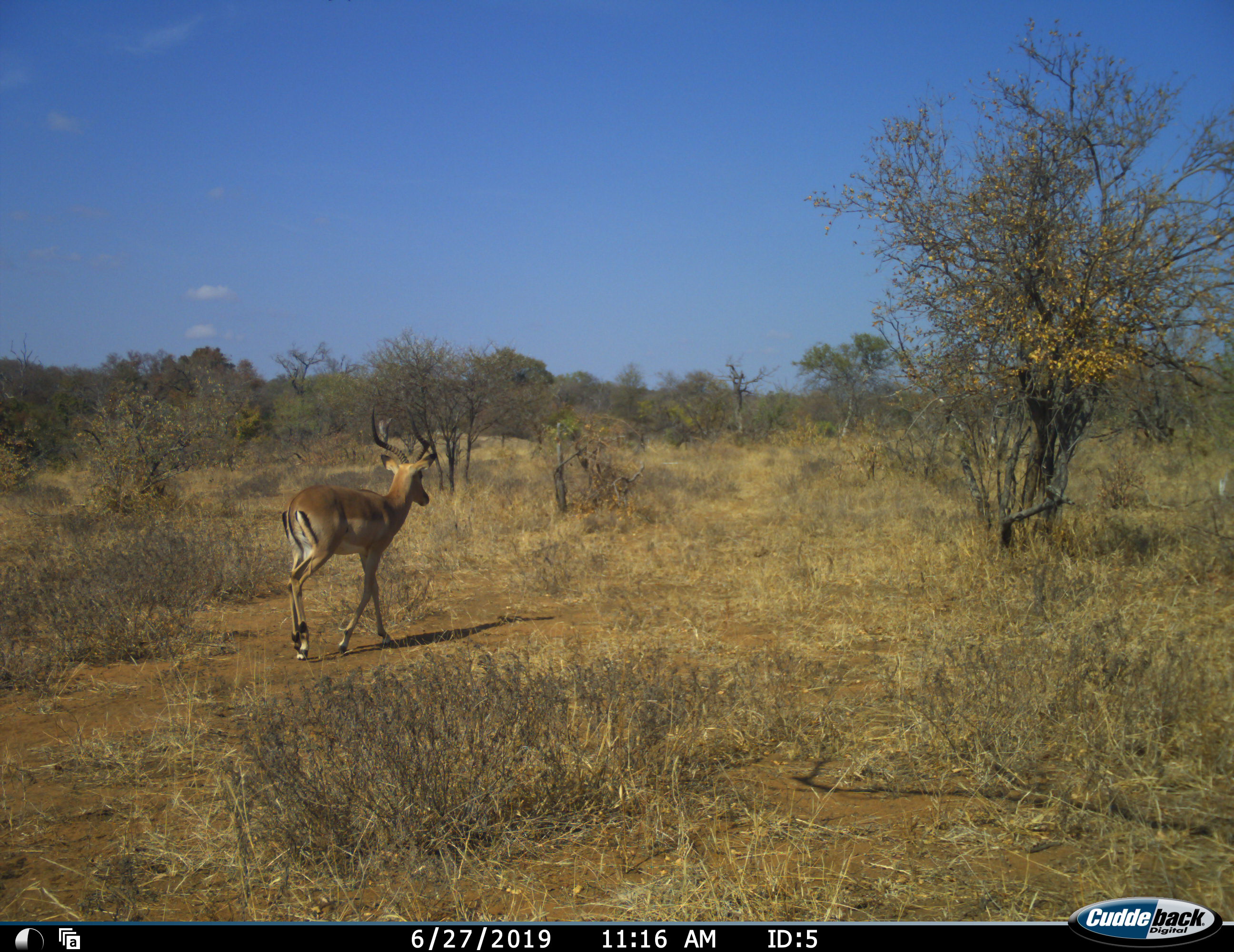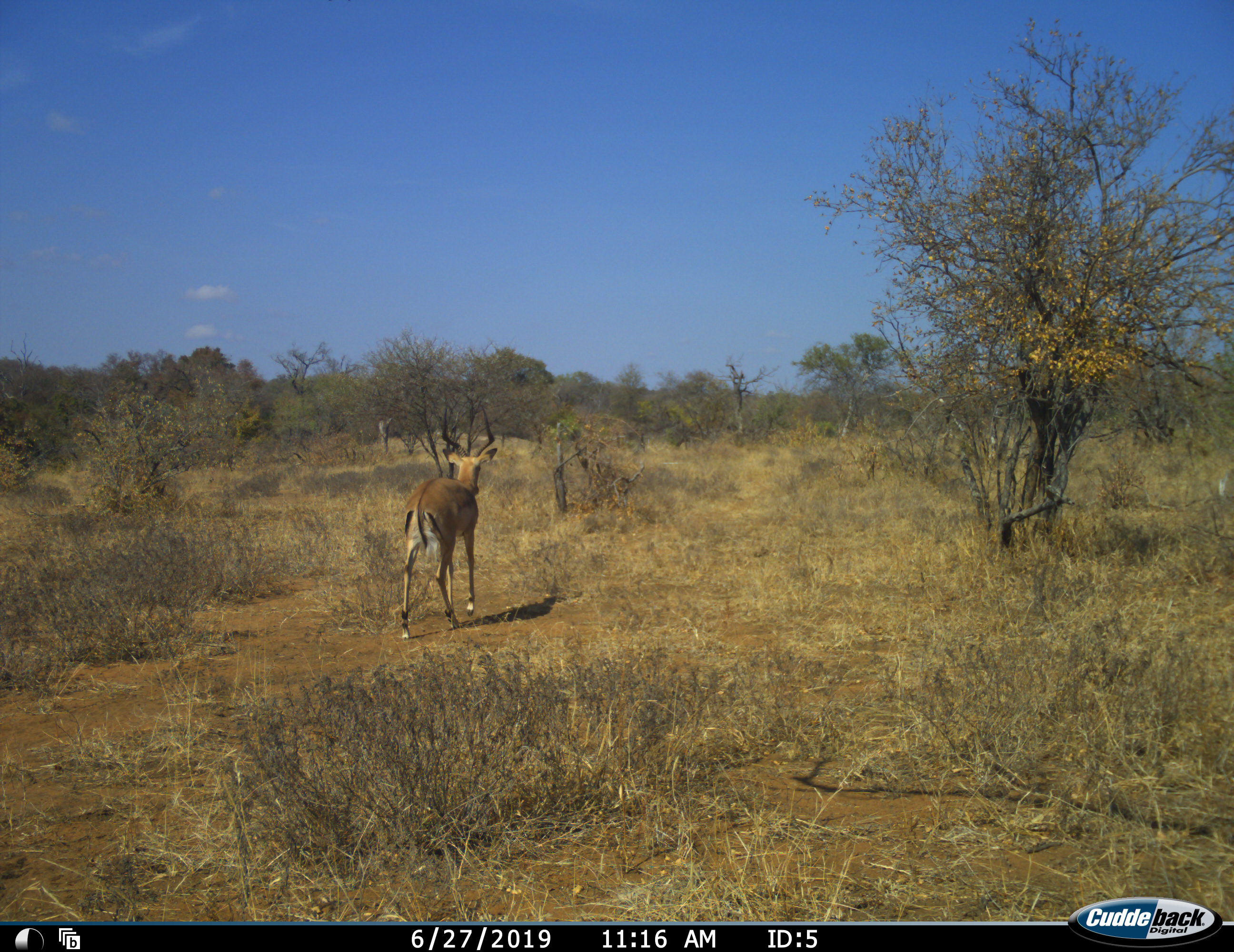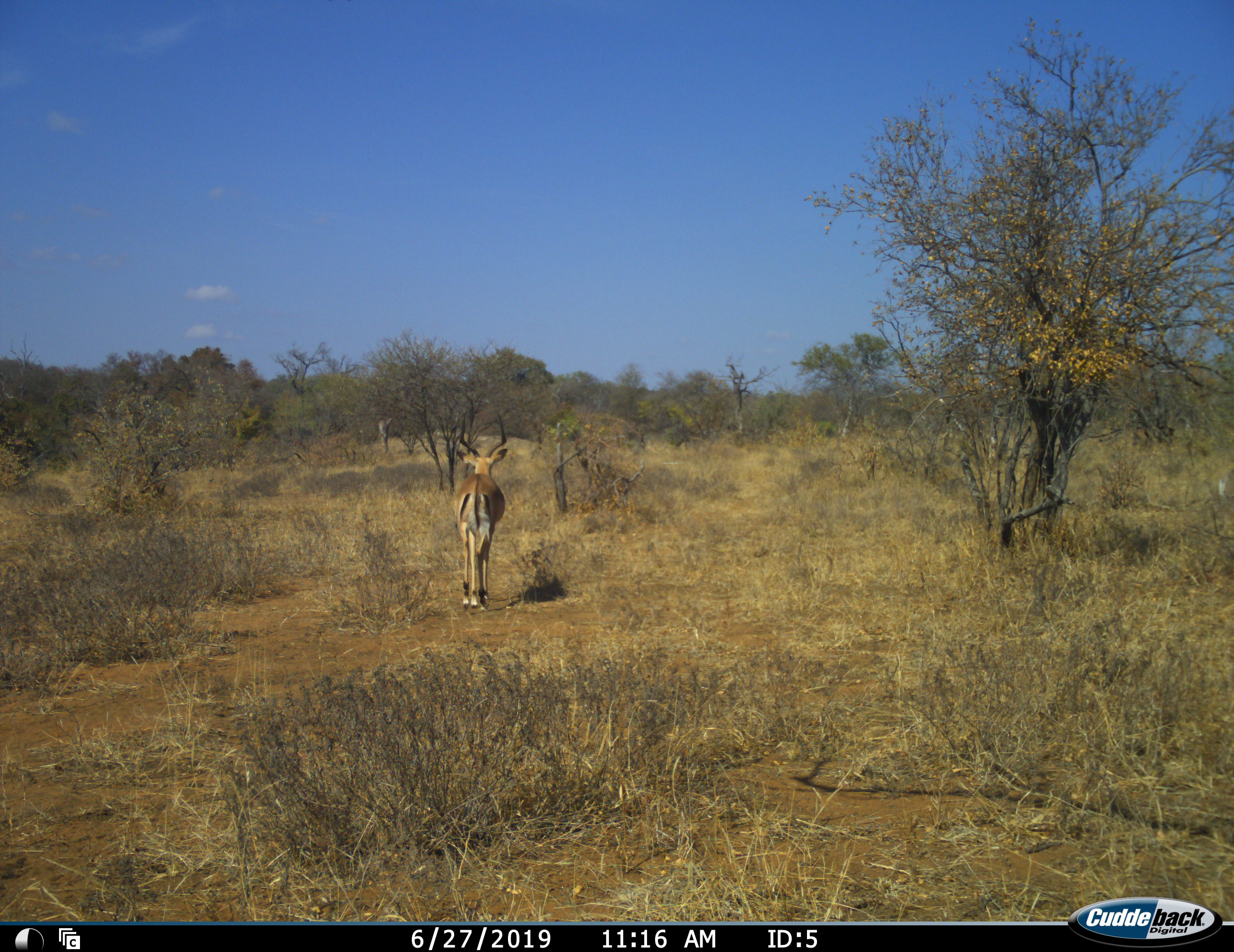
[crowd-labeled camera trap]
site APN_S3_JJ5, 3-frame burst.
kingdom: Animalia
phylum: Chordata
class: Mammalia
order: Artiodactyla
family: Bovidae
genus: Aepyceros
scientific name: Aepyceros melampus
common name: impala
Impala (Aepyceros melampus), count 1. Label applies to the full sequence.